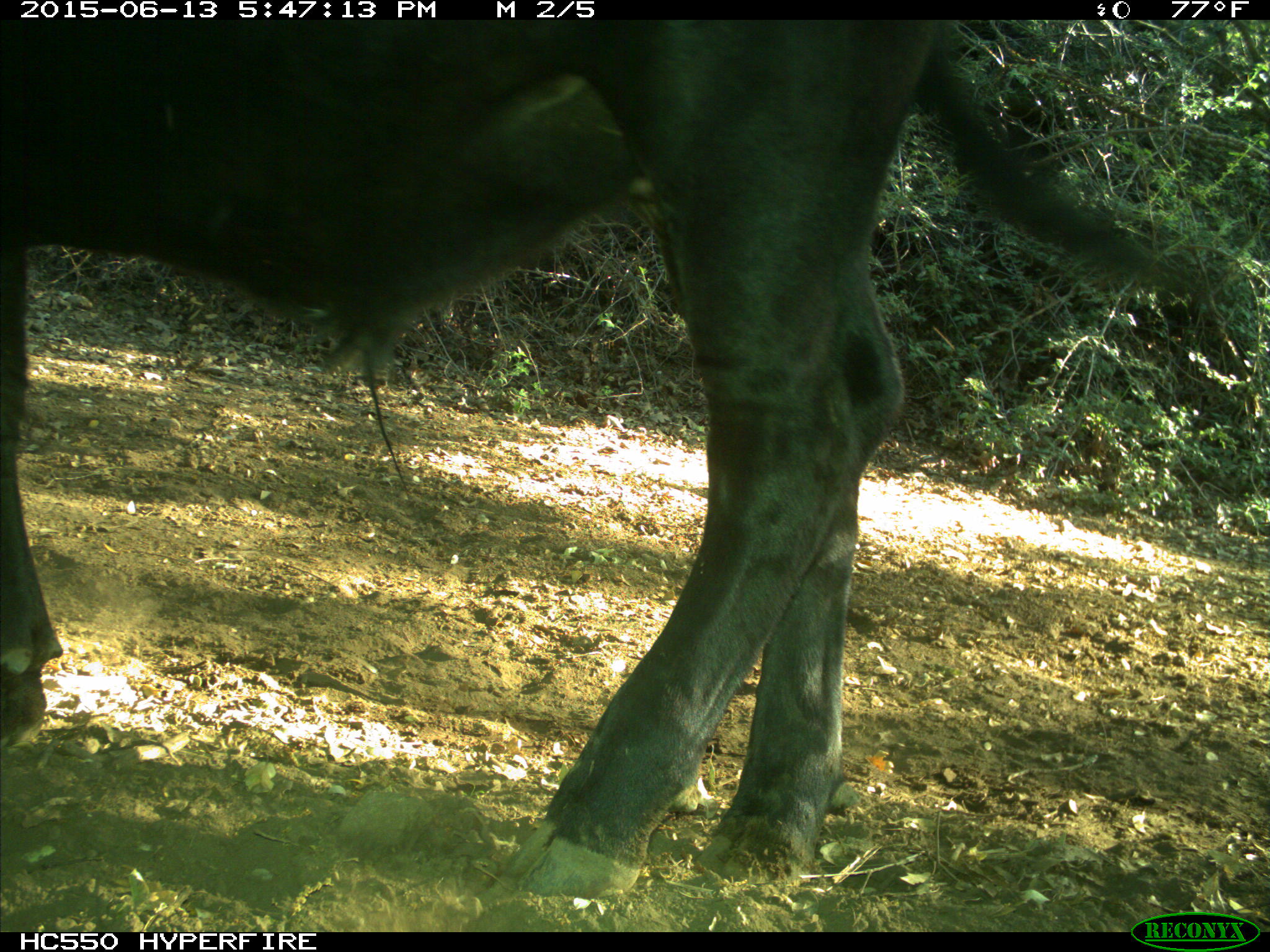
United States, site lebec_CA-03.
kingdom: Animalia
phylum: Chordata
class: Mammalia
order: Artiodactyla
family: Bovidae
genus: Bos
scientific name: Bos taurus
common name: domestic cow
Bos taurus (domestic cow).